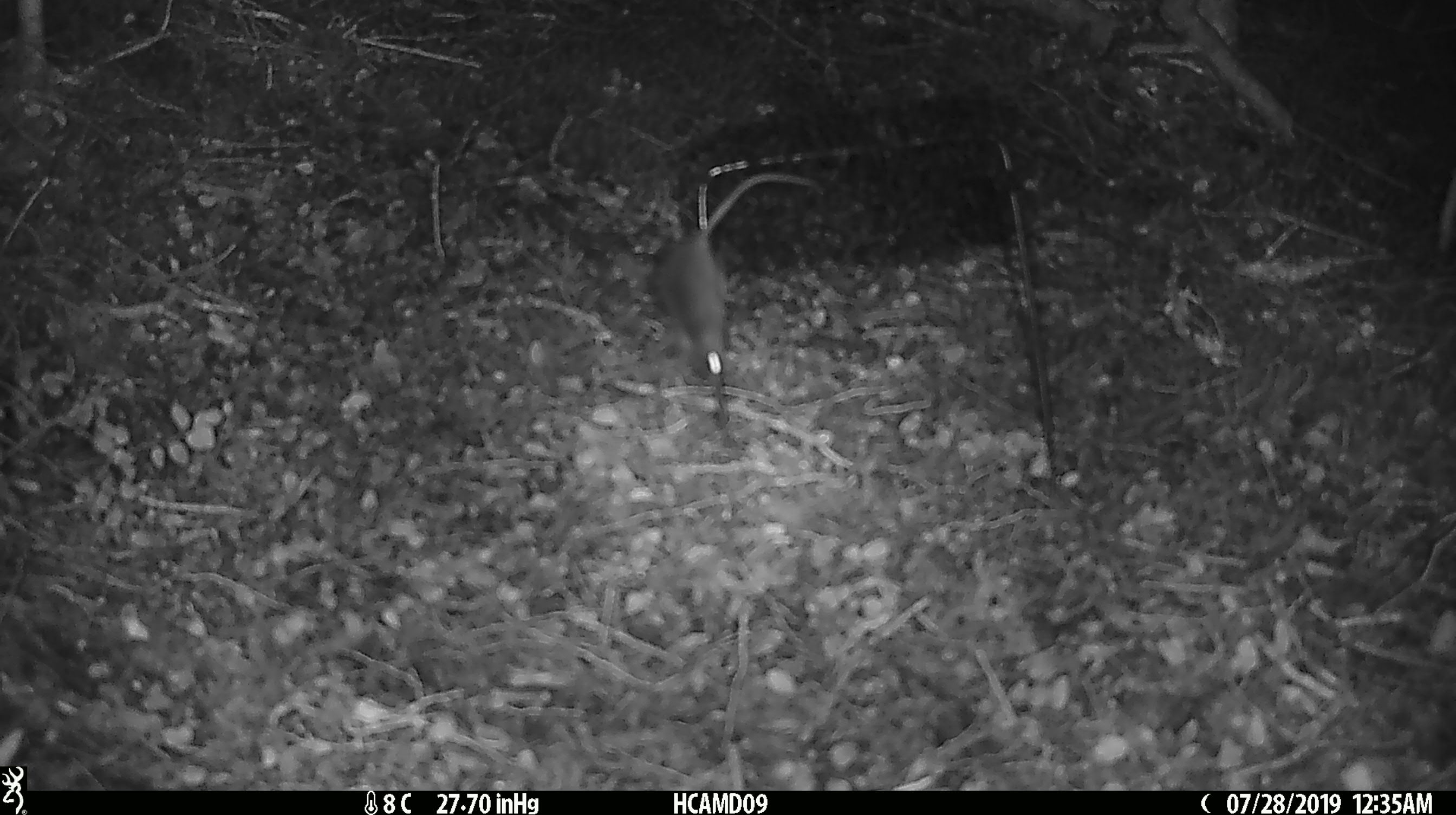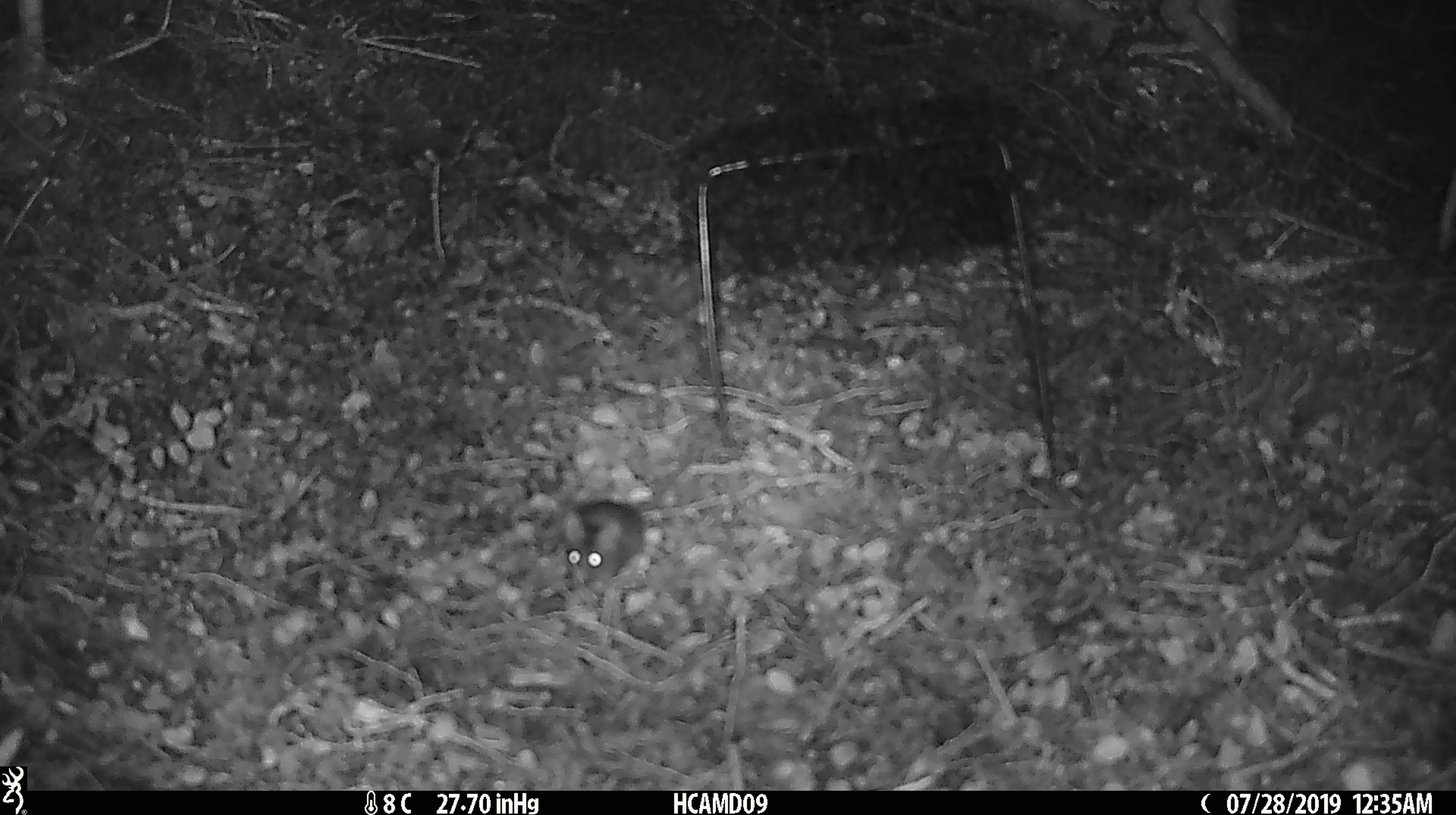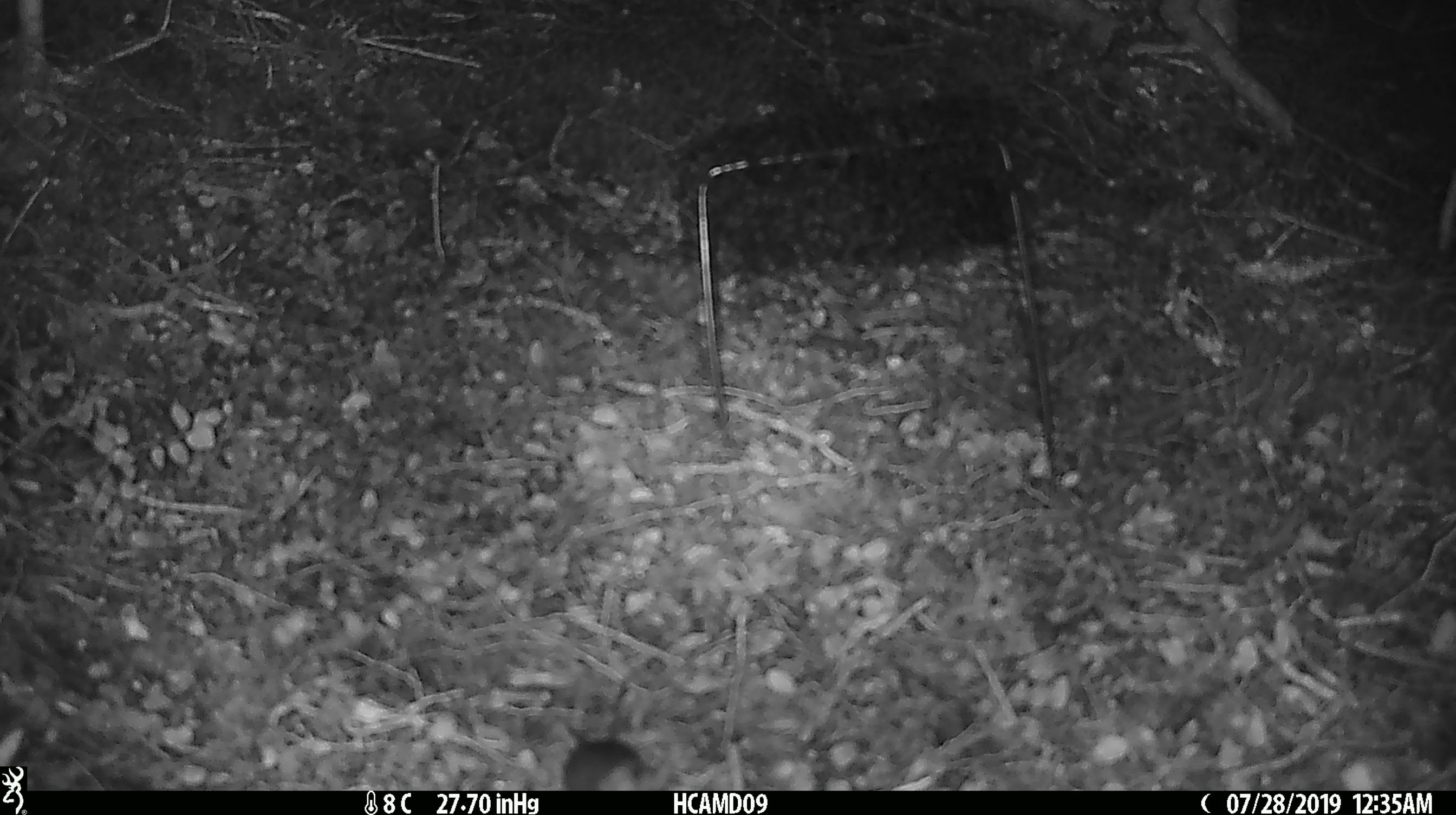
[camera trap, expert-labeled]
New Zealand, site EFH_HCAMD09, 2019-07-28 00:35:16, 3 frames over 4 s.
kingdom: Animalia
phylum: Chordata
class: Mammalia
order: Rodentia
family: Muridae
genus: Mus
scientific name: Mus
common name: mouse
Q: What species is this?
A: Mouse (Mus).